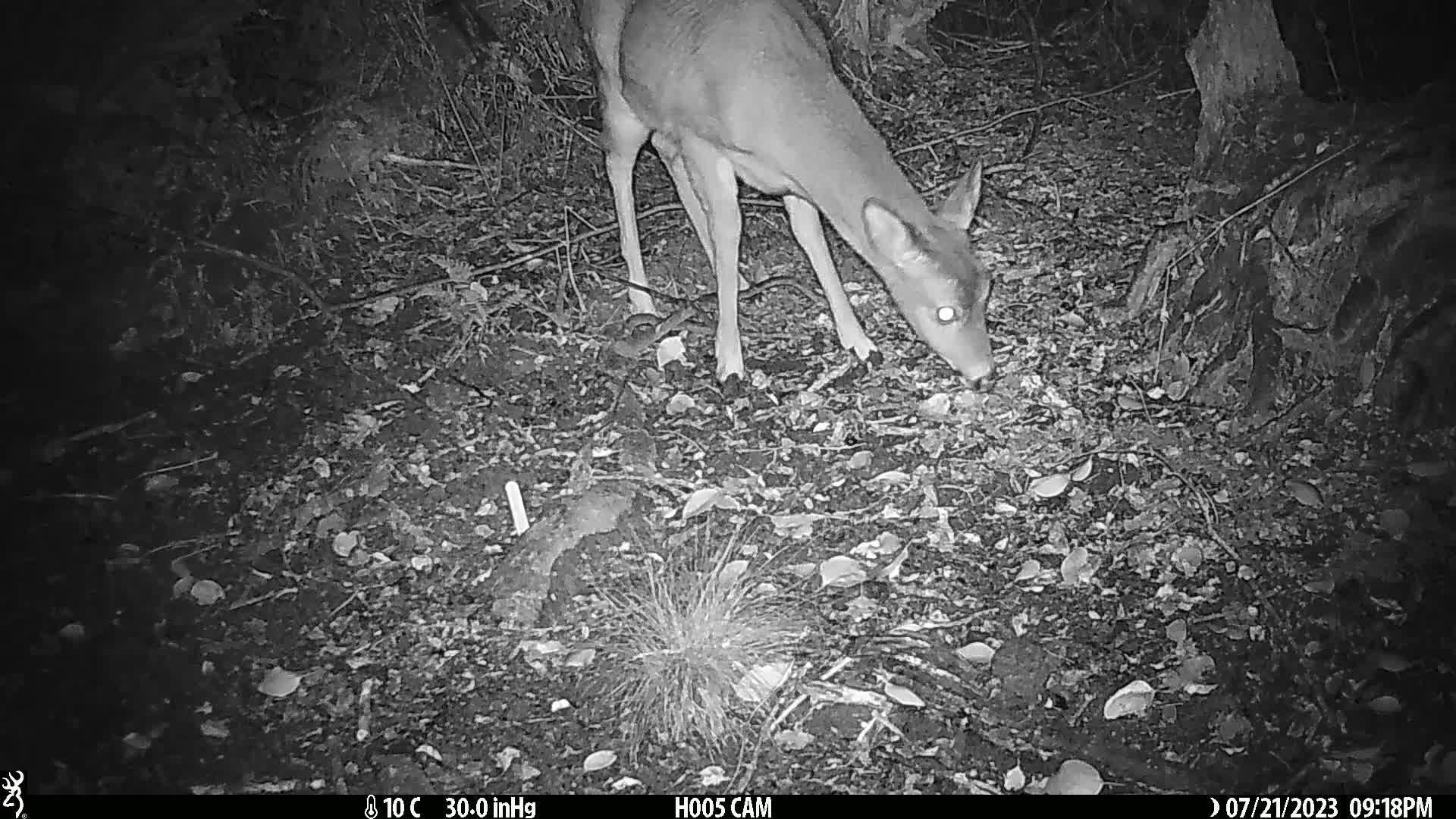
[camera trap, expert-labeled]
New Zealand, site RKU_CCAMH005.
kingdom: Animalia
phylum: Chordata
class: Mammalia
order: Artiodactyla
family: Cervidae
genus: Odocoileus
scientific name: Odocoileus virginianus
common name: white-tailed deer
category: white tailed deer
White tailed deer (white-tailed deer) (Odocoileus virginianus).